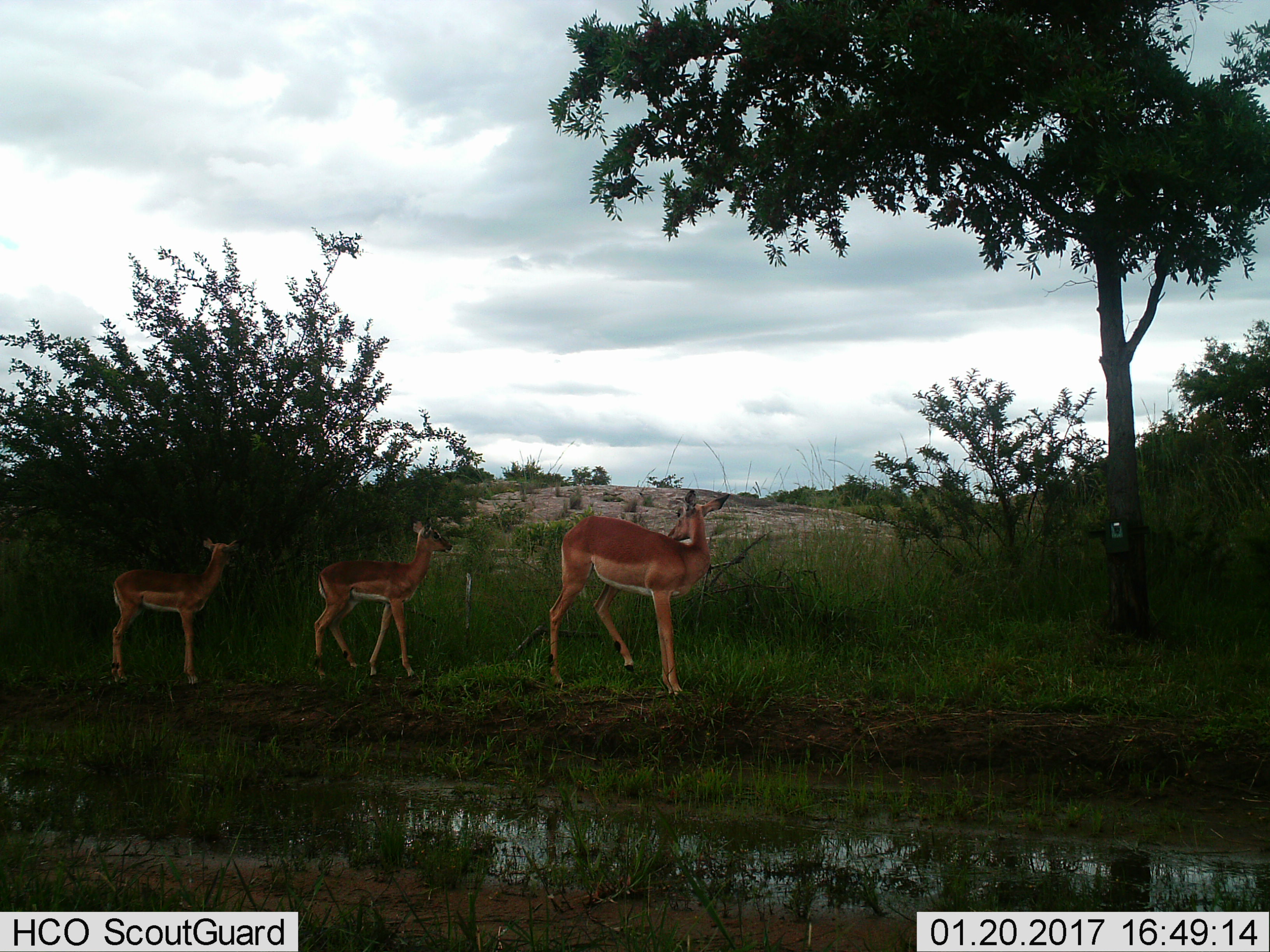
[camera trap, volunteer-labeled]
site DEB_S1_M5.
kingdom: Animalia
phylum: Chordata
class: Mammalia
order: Artiodactyla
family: Bovidae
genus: Aepyceros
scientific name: Aepyceros melampus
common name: impala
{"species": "impala (Aepyceros melampus)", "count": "3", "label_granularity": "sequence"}